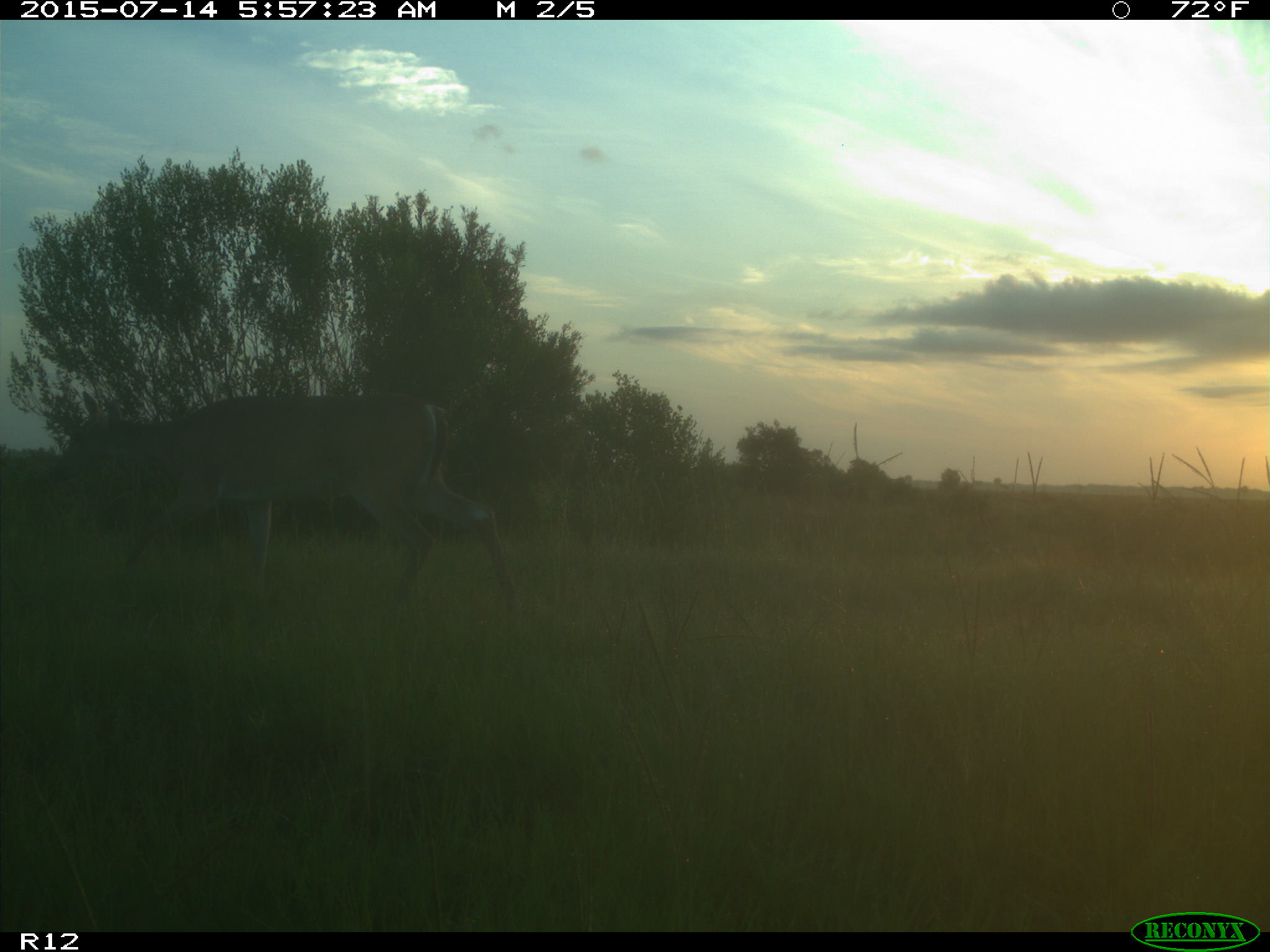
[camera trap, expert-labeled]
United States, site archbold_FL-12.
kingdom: Animalia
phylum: Chordata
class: Mammalia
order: Artiodactyla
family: Cervidae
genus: Odocoileus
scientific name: Odocoileus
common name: deer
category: unidentified deer